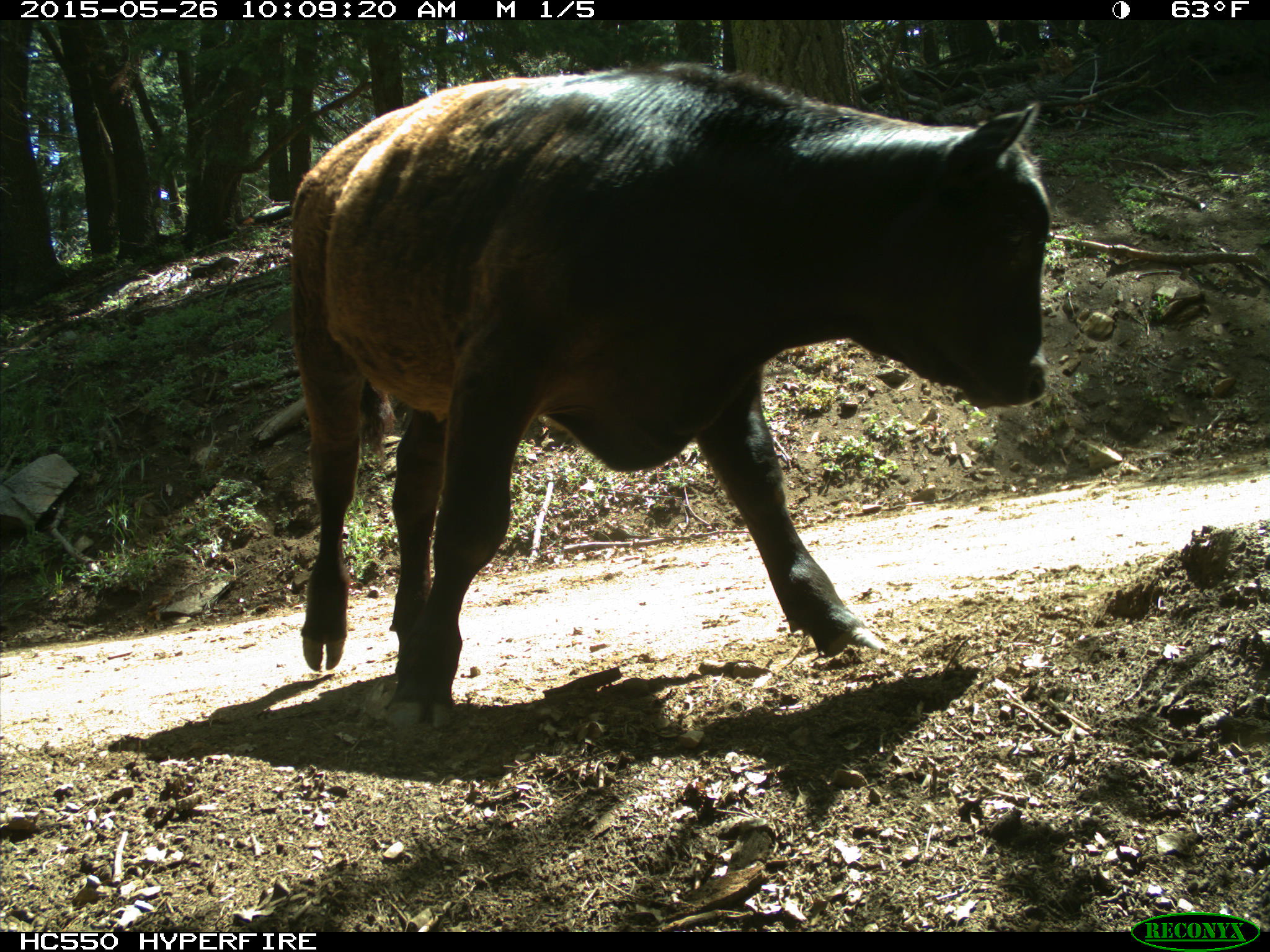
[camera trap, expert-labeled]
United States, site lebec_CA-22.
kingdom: Animalia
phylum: Chordata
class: Mammalia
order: Artiodactyla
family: Bovidae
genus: Bos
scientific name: Bos taurus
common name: domestic cow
Bos taurus (domestic cow).